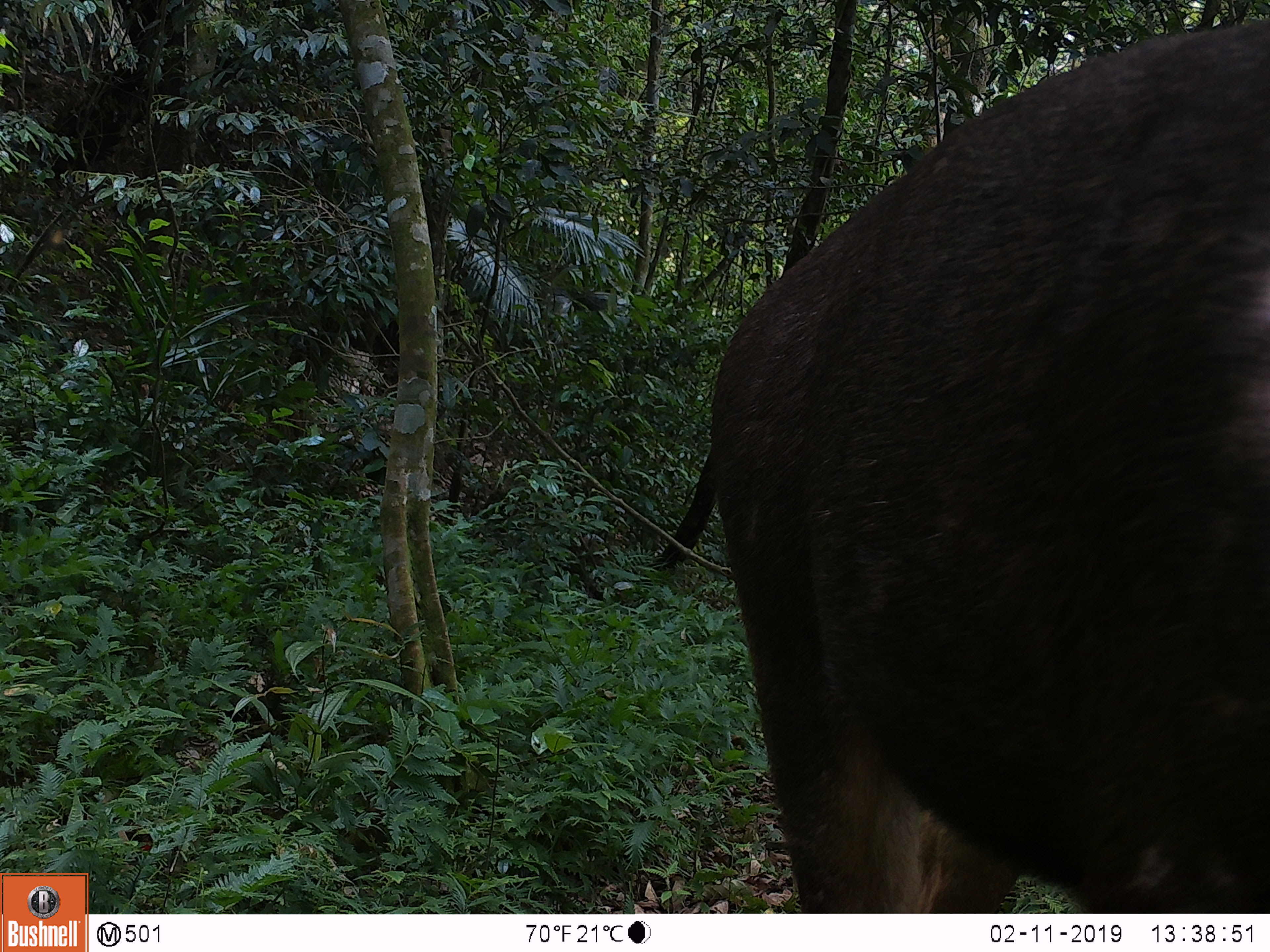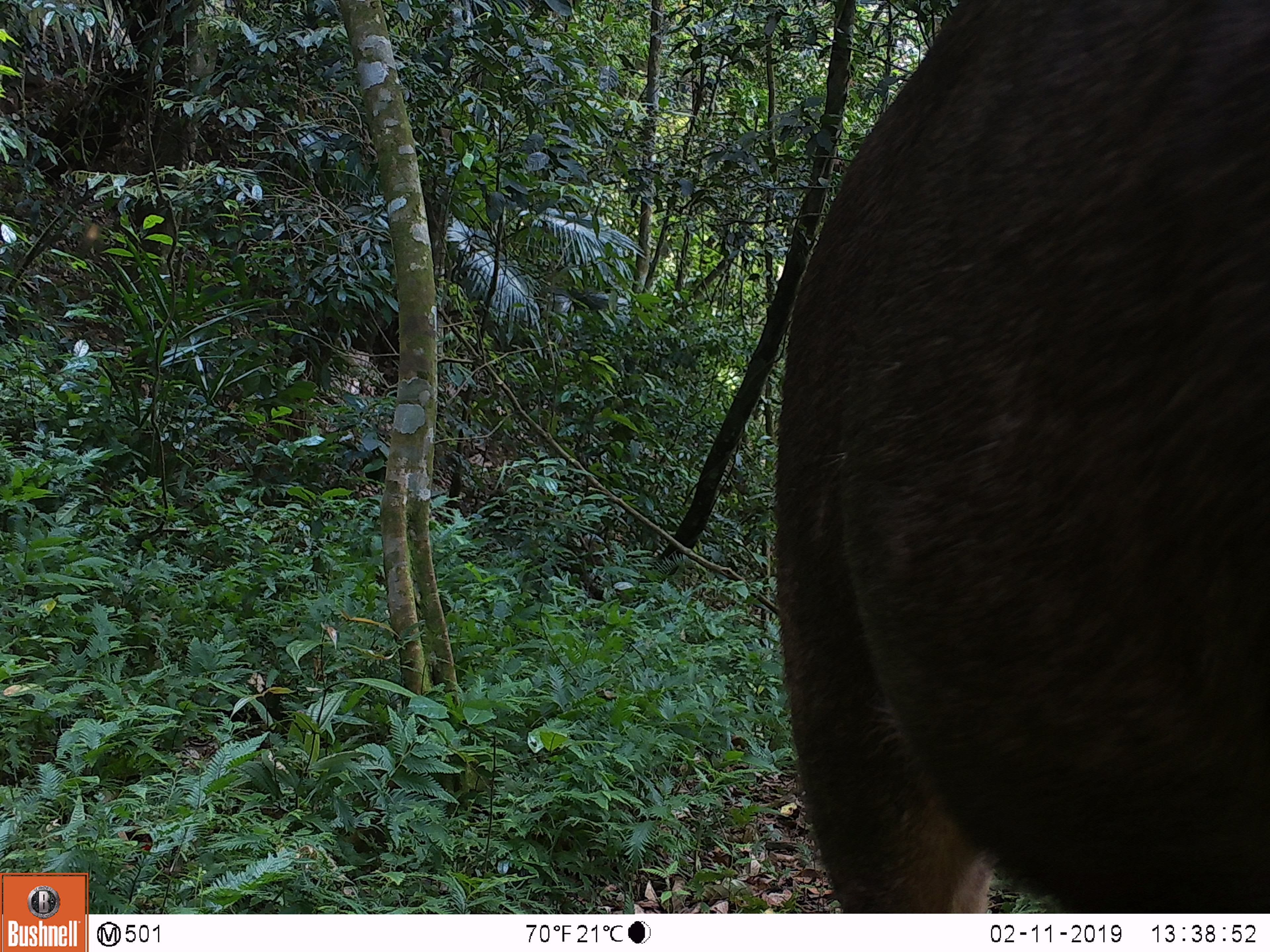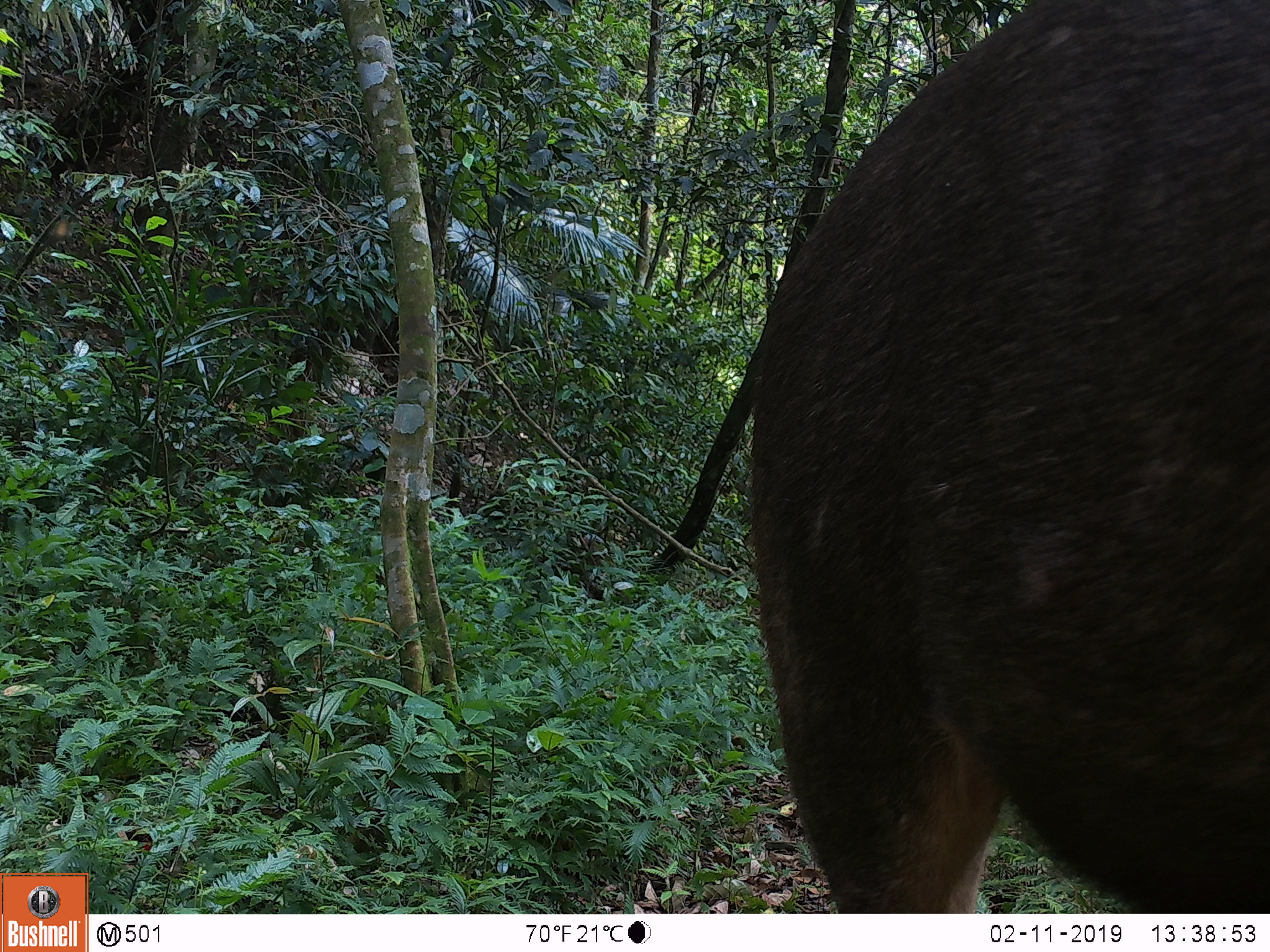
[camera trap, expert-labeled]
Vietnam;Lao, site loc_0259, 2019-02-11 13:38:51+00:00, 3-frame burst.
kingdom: Animalia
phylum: Chordata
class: Mammalia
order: Artiodactyla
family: Cervidae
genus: Rusa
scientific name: Rusa unicolor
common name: sambar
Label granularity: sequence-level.